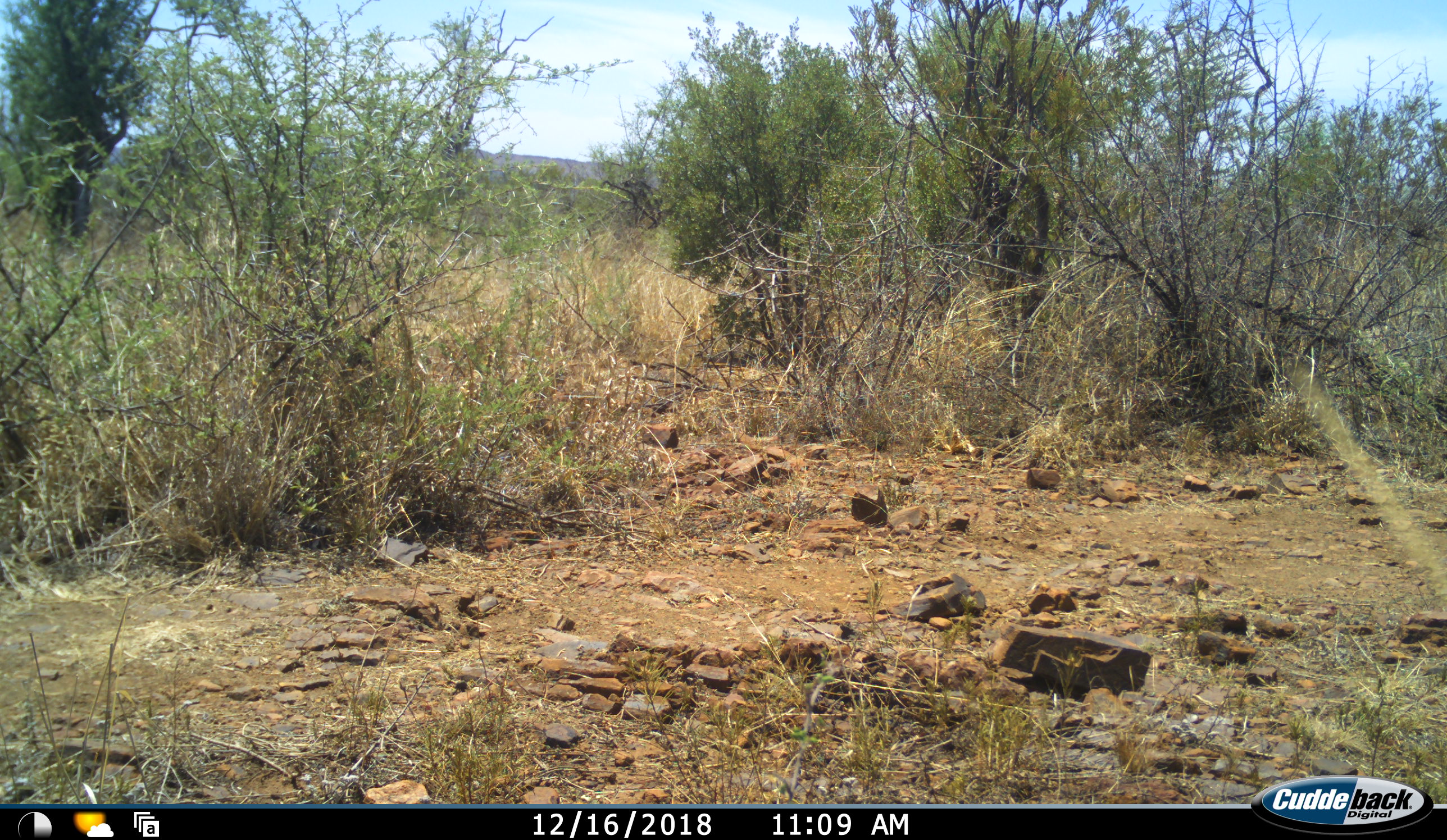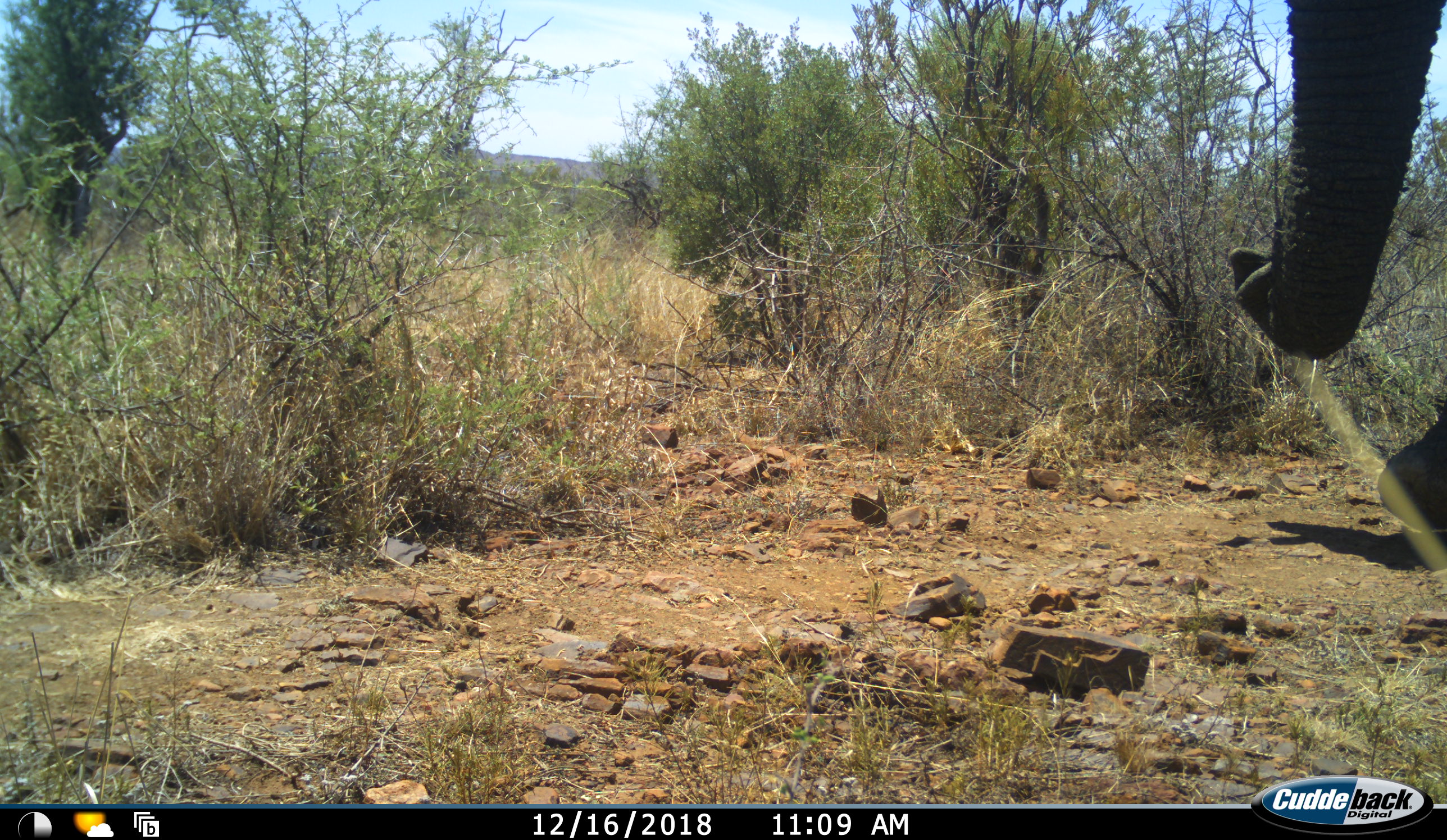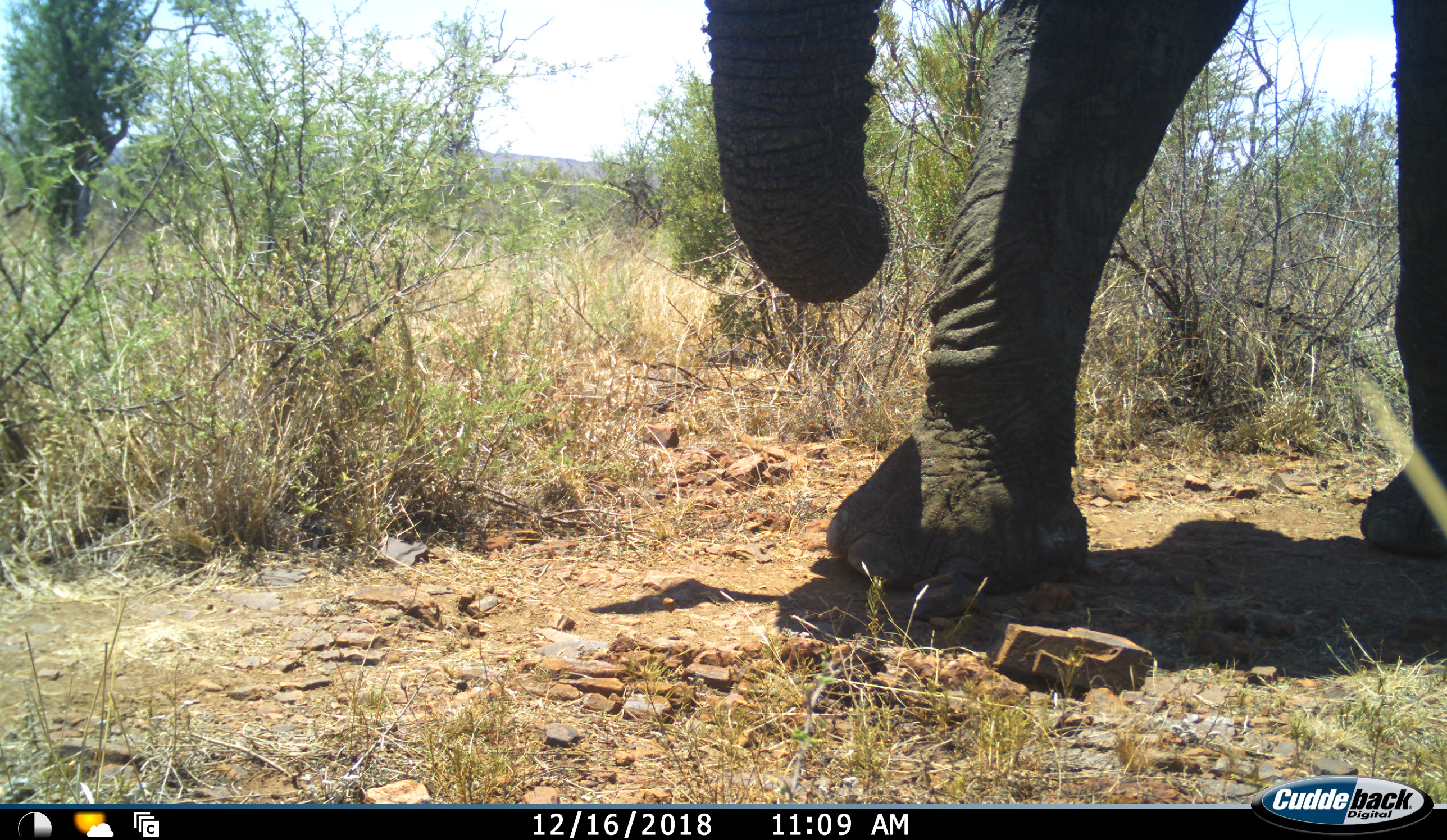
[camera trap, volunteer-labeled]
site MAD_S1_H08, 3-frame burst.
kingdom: Animalia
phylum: Chordata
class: Mammalia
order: Proboscidea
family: Elephantidae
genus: Loxodonta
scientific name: Loxodonta africana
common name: african bush elephant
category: elephant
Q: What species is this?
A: Elephant (african bush elephant) (Loxodonta africana).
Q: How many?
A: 1.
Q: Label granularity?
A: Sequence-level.